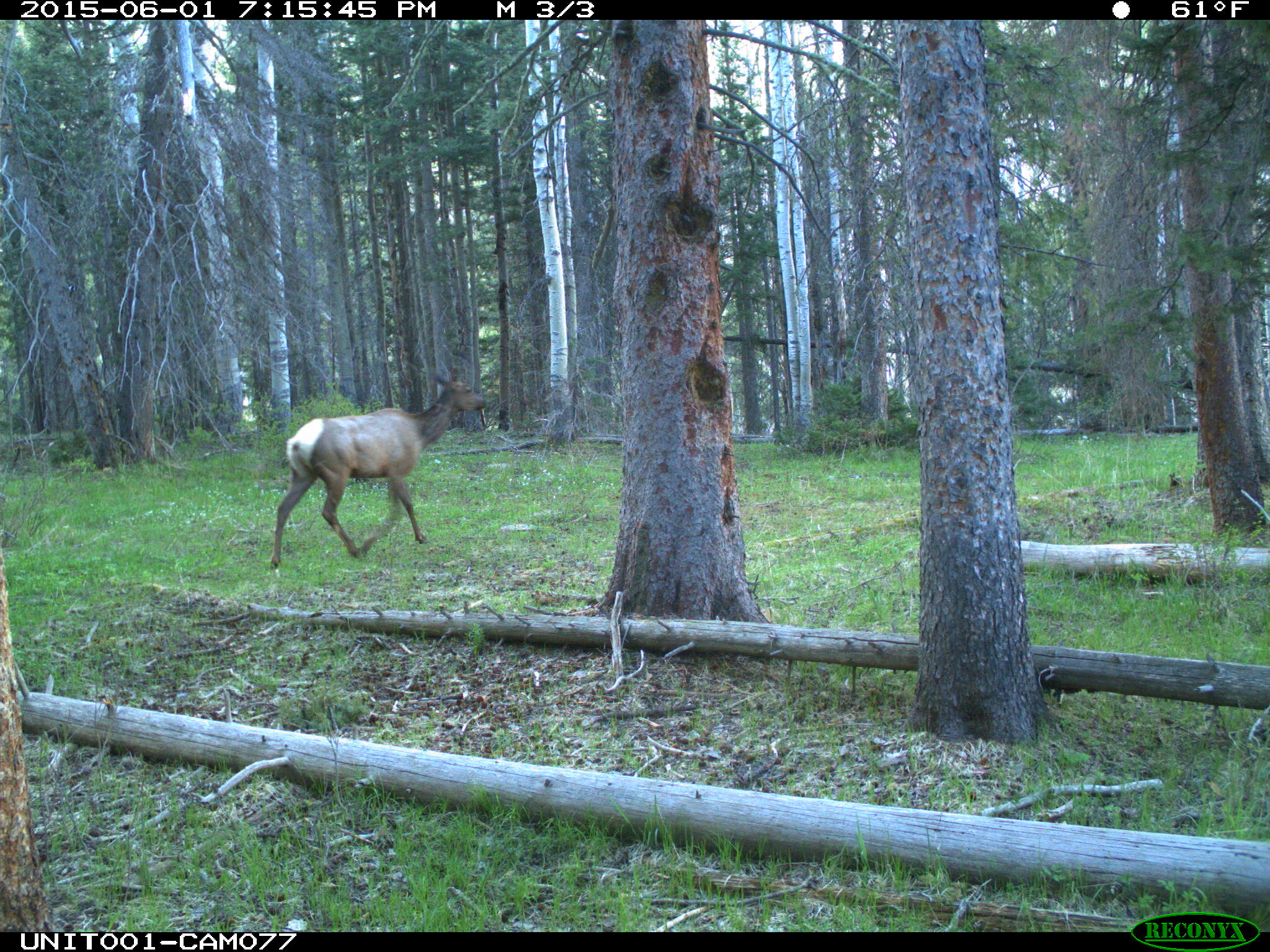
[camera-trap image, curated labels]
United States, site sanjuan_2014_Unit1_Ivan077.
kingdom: Animalia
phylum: Chordata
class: Mammalia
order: Artiodactyla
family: Cervidae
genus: Cervus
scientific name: Cervus elaphus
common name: red deer